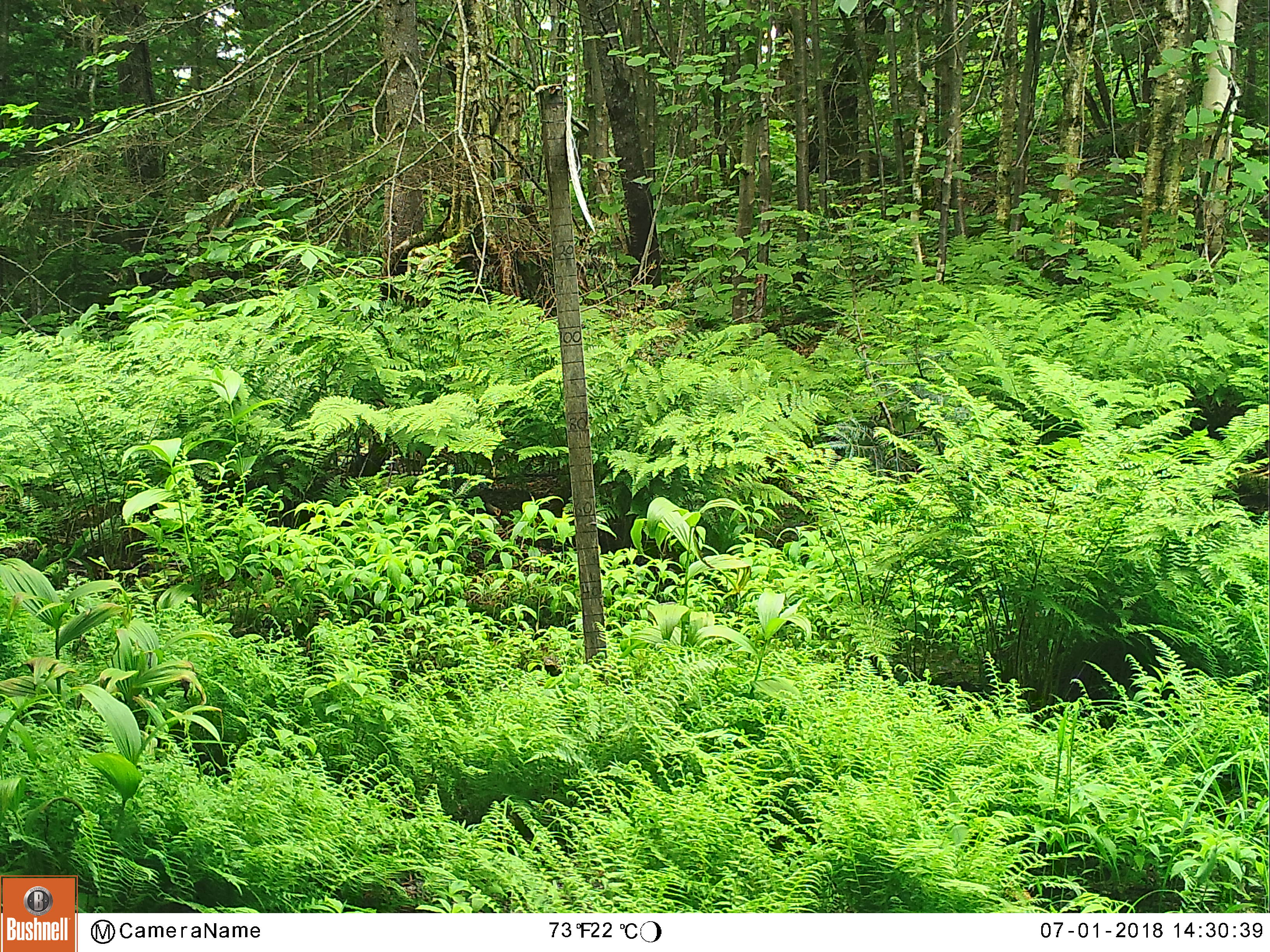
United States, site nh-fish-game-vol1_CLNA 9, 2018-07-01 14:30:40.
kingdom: Animalia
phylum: Chordata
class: Mammalia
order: Artiodactyla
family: Cervidae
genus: Odocoileus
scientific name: Odocoileus virginianus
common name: white-tailed deer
White-tailed deer (Odocoileus virginianus).